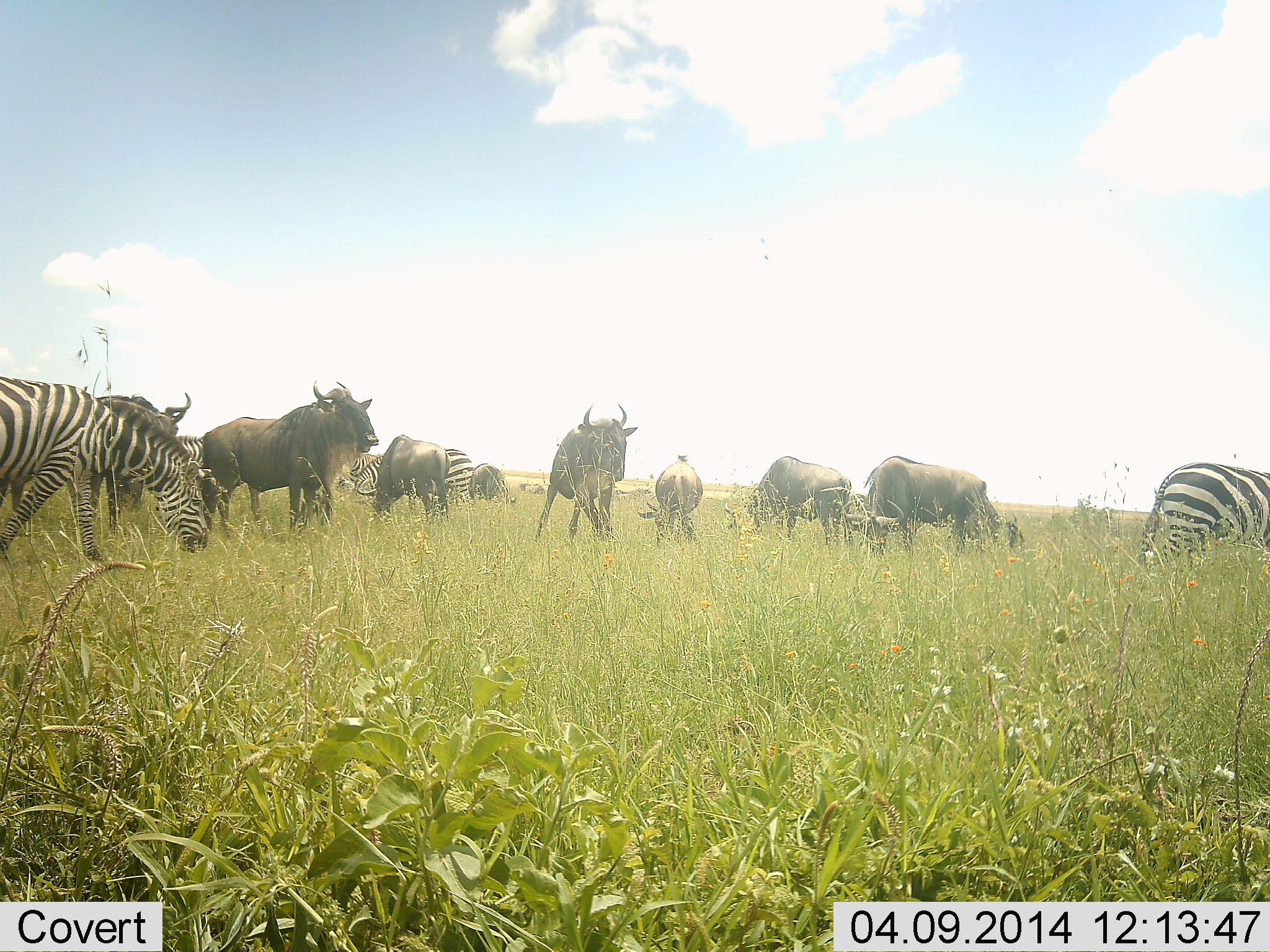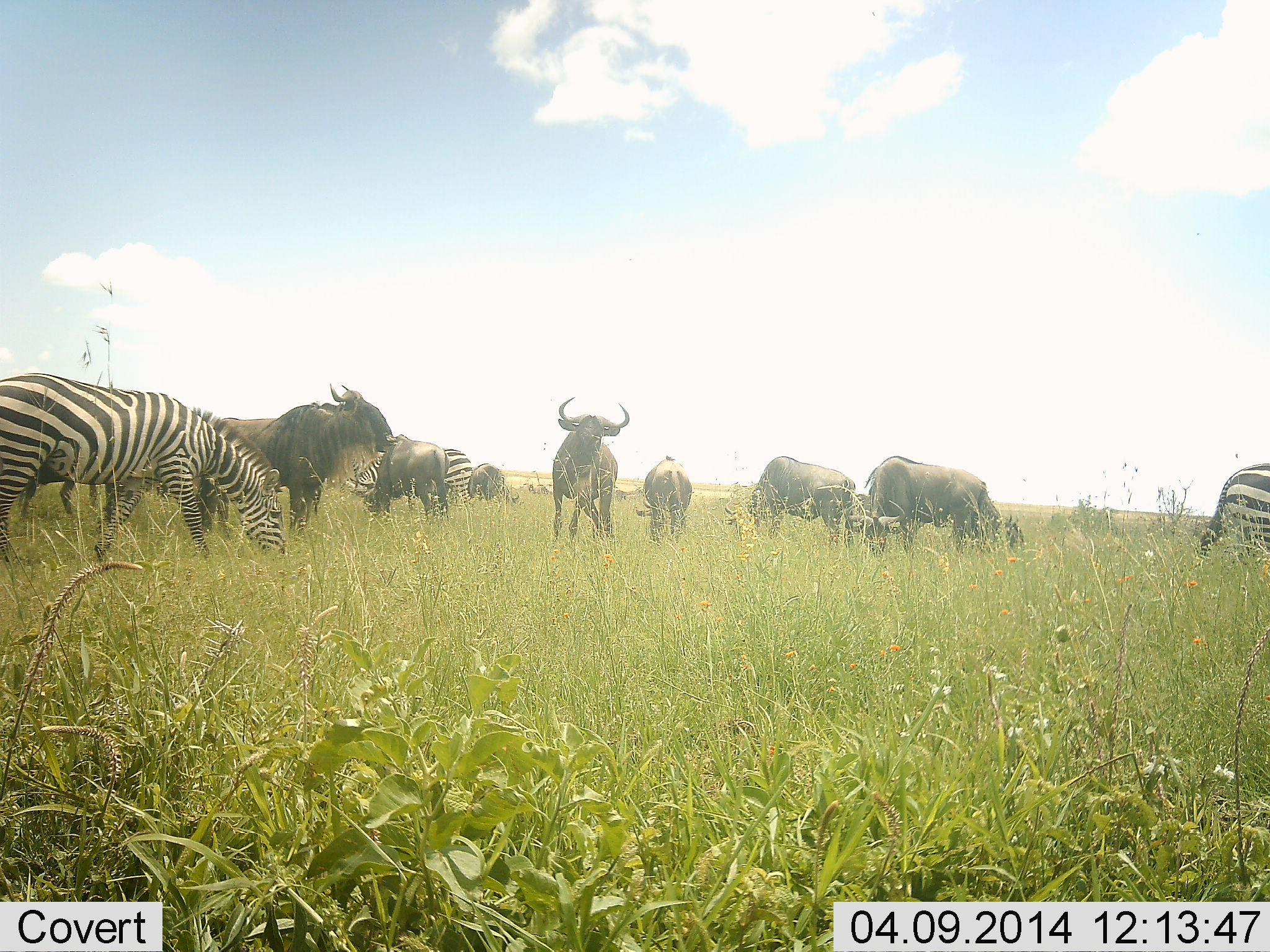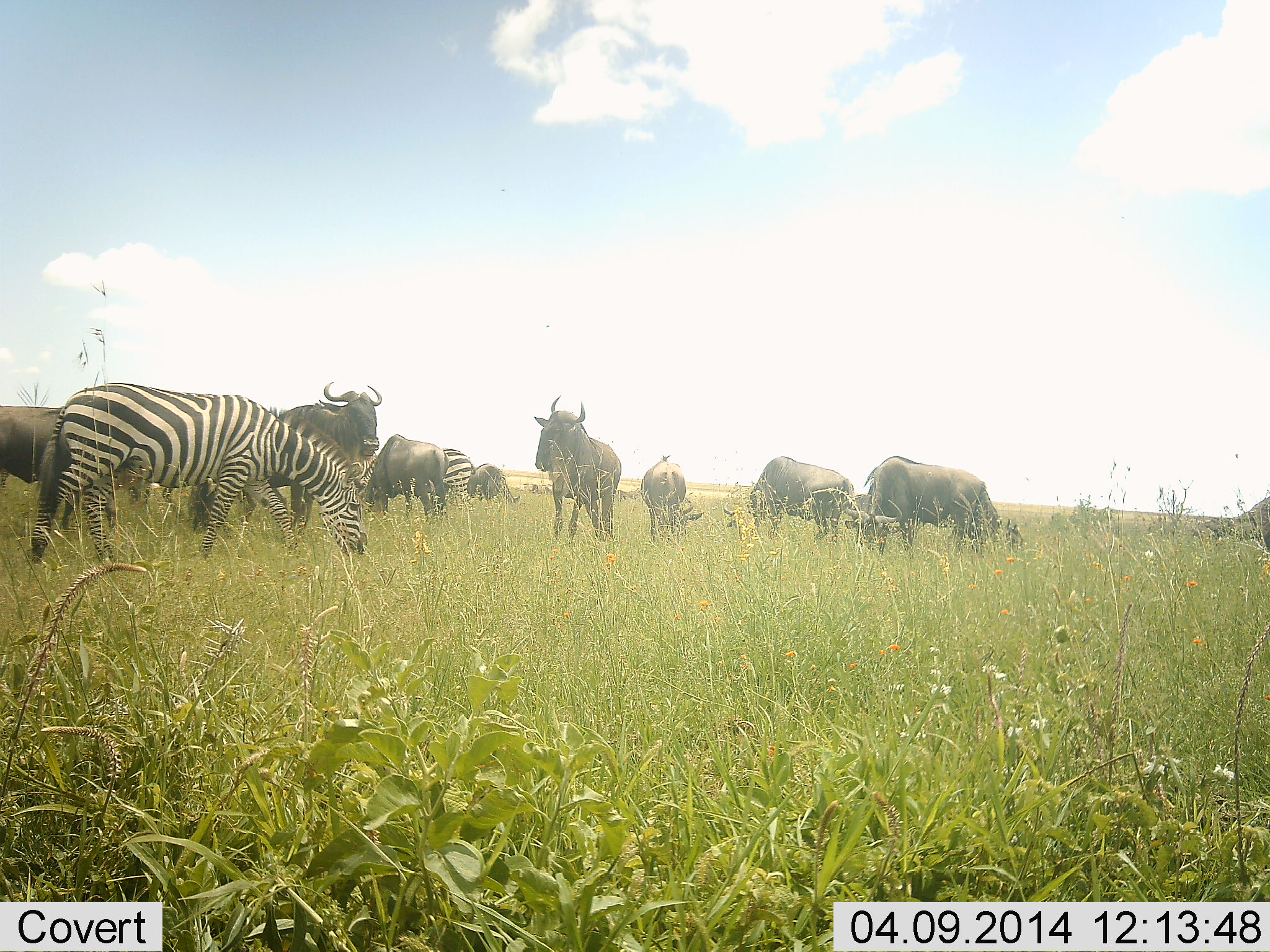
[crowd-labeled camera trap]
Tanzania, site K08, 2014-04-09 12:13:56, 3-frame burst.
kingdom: Animalia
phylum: Chordata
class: Mammalia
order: Artiodactyla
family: Bovidae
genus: Connochaetes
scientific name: Connochaetes taurinus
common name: blue wildebeest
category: wildebeest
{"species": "wildebeest (blue wildebeest) (Connochaetes taurinus)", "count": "8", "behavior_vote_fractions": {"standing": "50%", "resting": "0%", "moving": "10%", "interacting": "0%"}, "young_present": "0%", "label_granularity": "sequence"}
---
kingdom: Animalia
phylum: Chordata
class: Mammalia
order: Perissodactyla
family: Equidae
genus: Equus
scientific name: Equus quagga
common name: plains zebra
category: zebra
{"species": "zebra (plains zebra) (Equus quagga)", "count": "3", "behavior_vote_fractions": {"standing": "17%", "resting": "0%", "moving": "17%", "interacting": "0%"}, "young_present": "0%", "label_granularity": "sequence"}